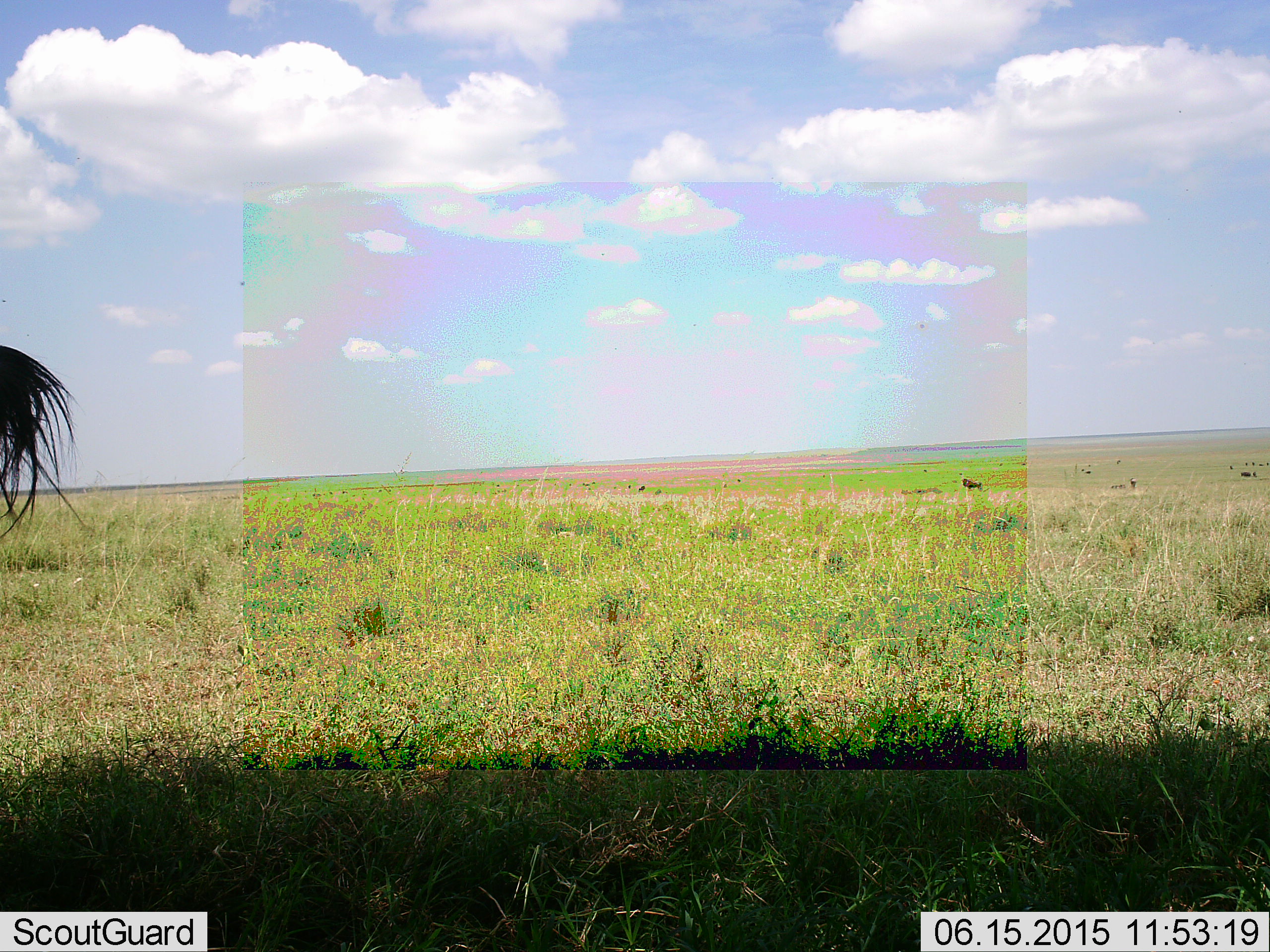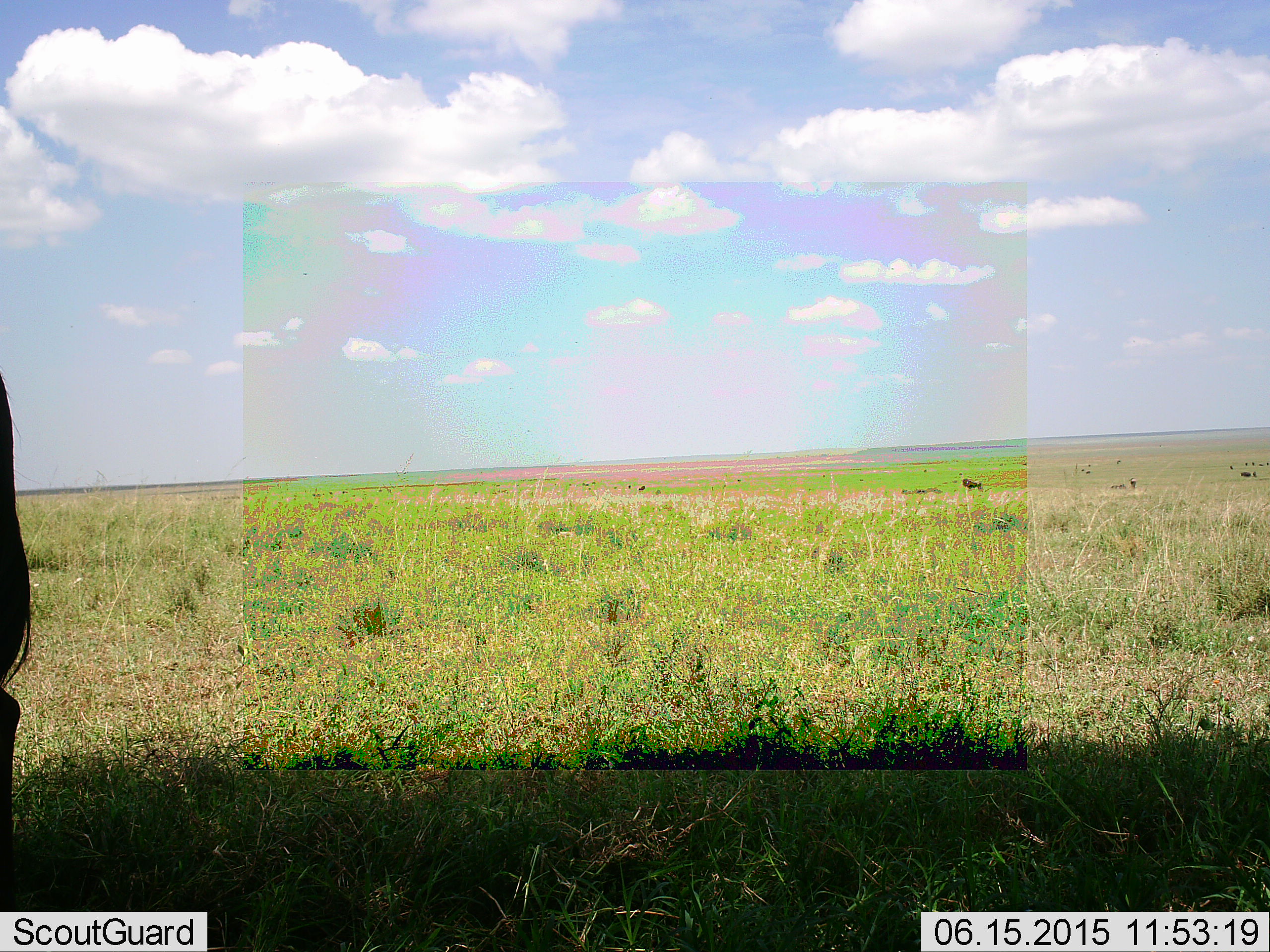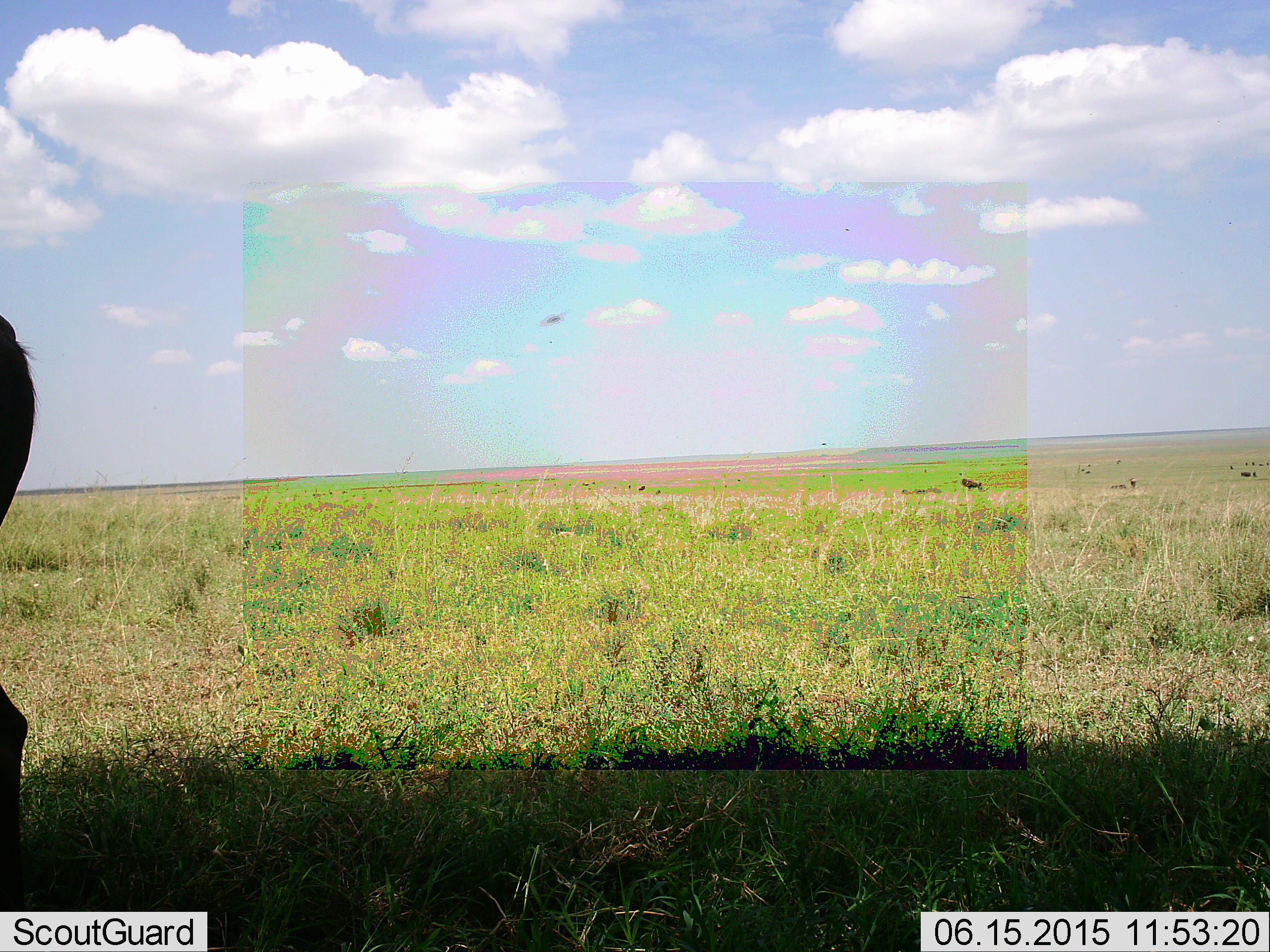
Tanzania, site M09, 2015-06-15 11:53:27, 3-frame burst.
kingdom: Animalia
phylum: Chordata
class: Mammalia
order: Artiodactyla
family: Bovidae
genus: Connochaetes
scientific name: Connochaetes taurinus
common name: blue wildebeest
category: wildebeest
Wildebeest (blue wildebeest) (Connochaetes taurinus), count 1. Behavior (volunteer vote fractions): standing 92%, resting 8%, moving 8%, interacting 0%. Young present (vote fraction): 0%. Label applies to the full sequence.